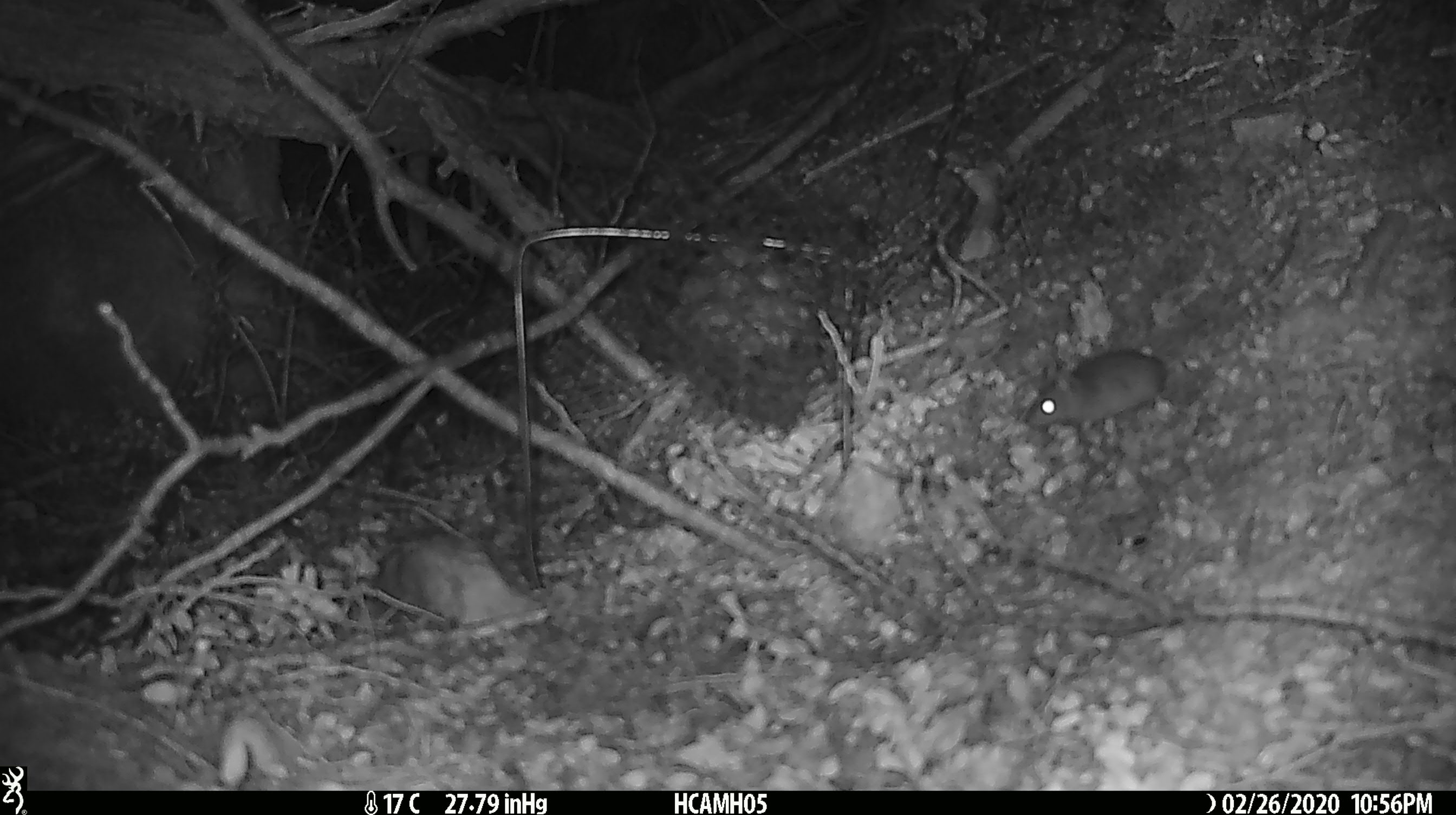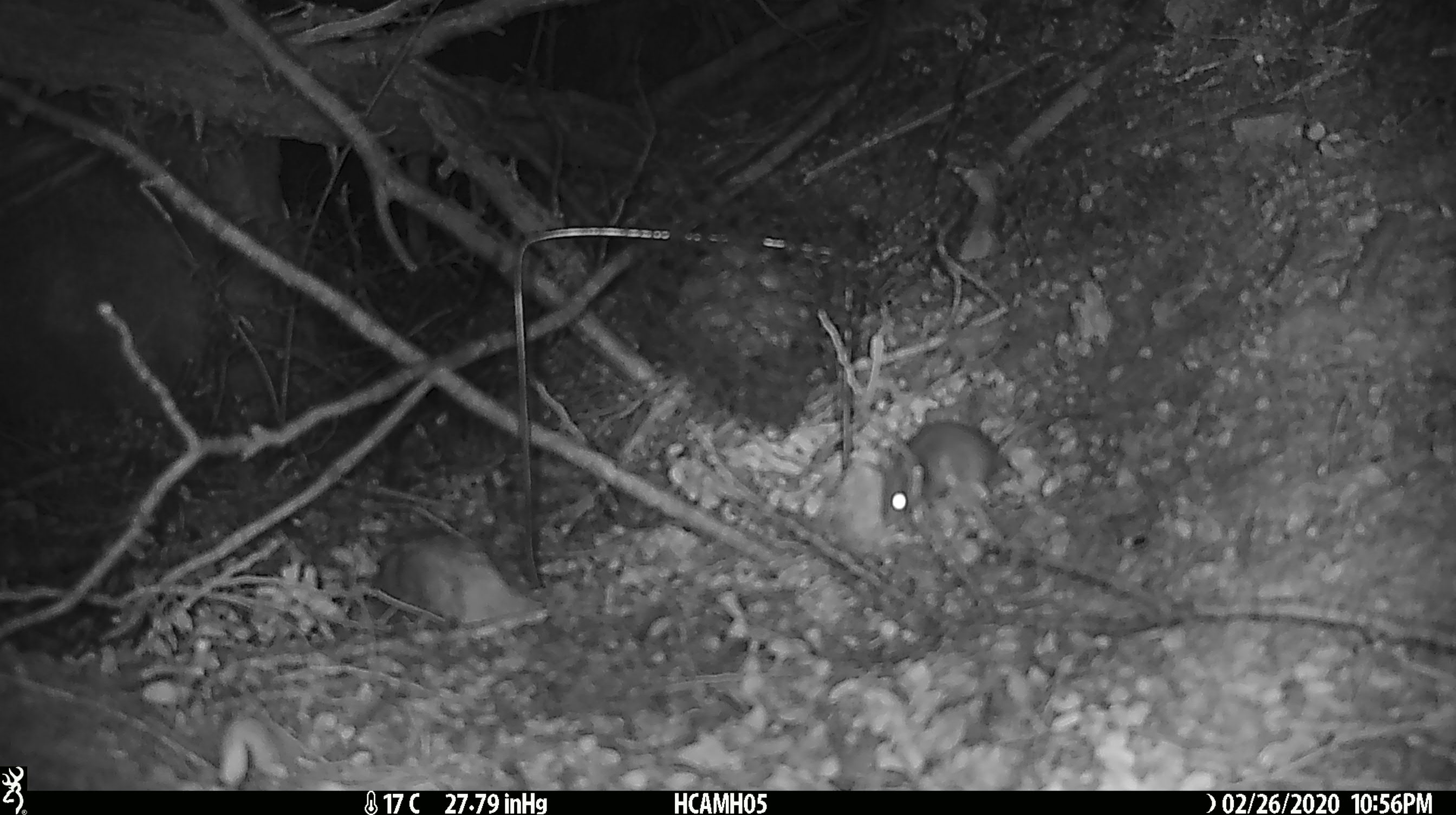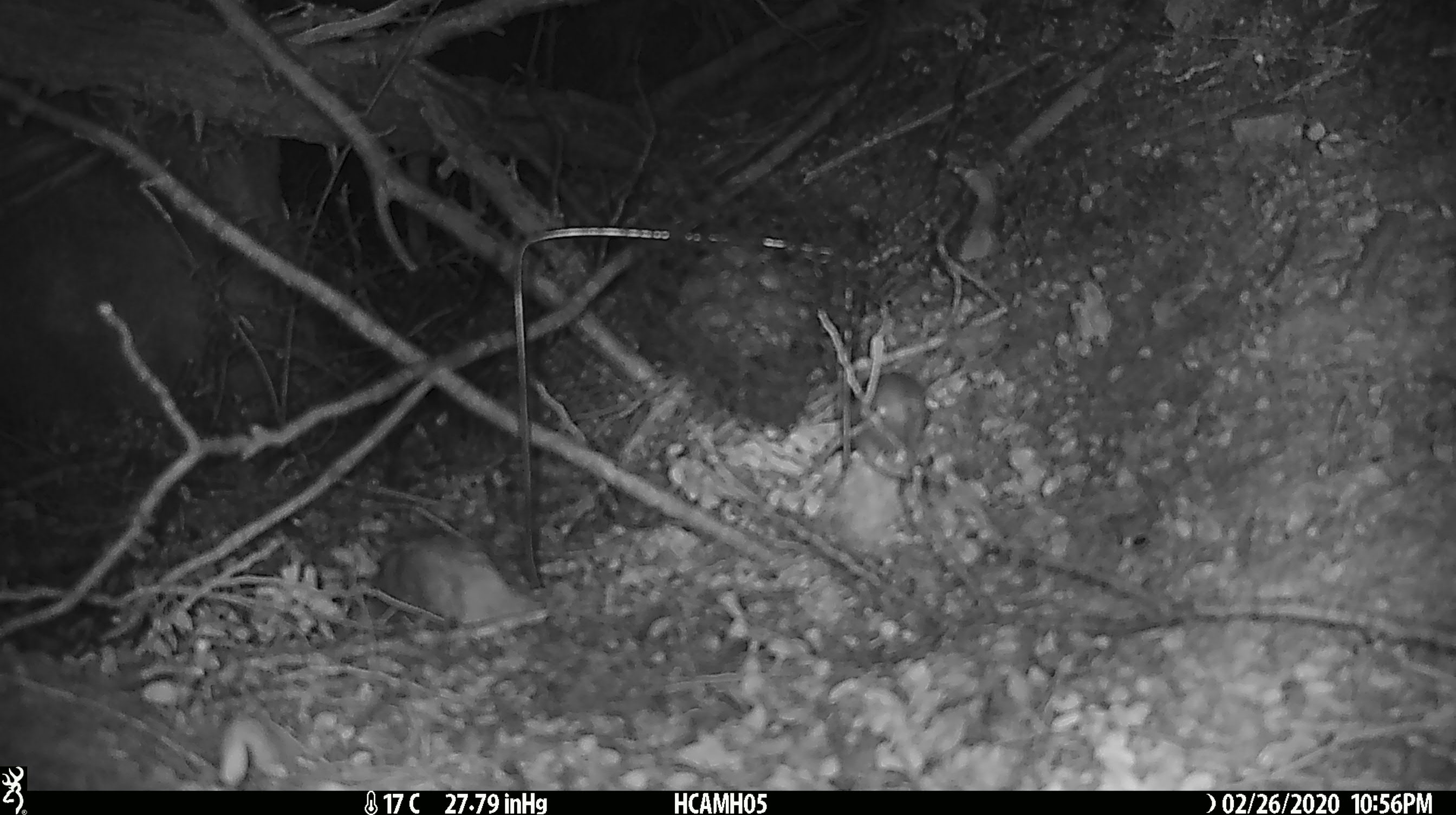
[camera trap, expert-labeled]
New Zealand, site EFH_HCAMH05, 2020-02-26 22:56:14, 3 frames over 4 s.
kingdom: Animalia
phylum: Chordata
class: Mammalia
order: Rodentia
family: Muridae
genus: Mus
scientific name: Mus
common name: mouse